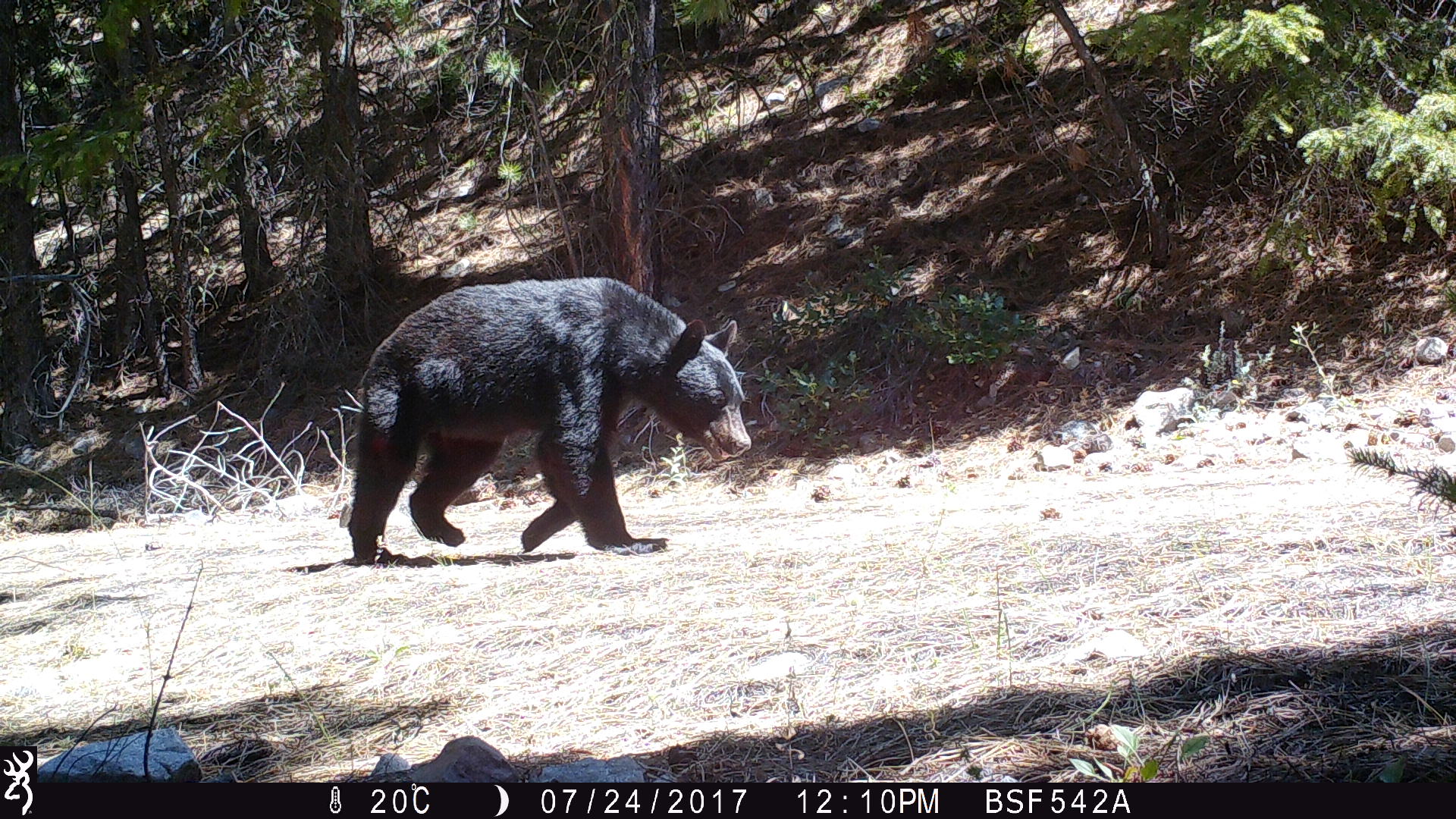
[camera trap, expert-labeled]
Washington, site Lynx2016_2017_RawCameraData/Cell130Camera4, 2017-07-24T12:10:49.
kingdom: Animalia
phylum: Chordata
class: Mammalia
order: Carnivora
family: Ursidae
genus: Ursus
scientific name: Ursus americanus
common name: american black bear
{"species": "Ursus americanus (american black bear)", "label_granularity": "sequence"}